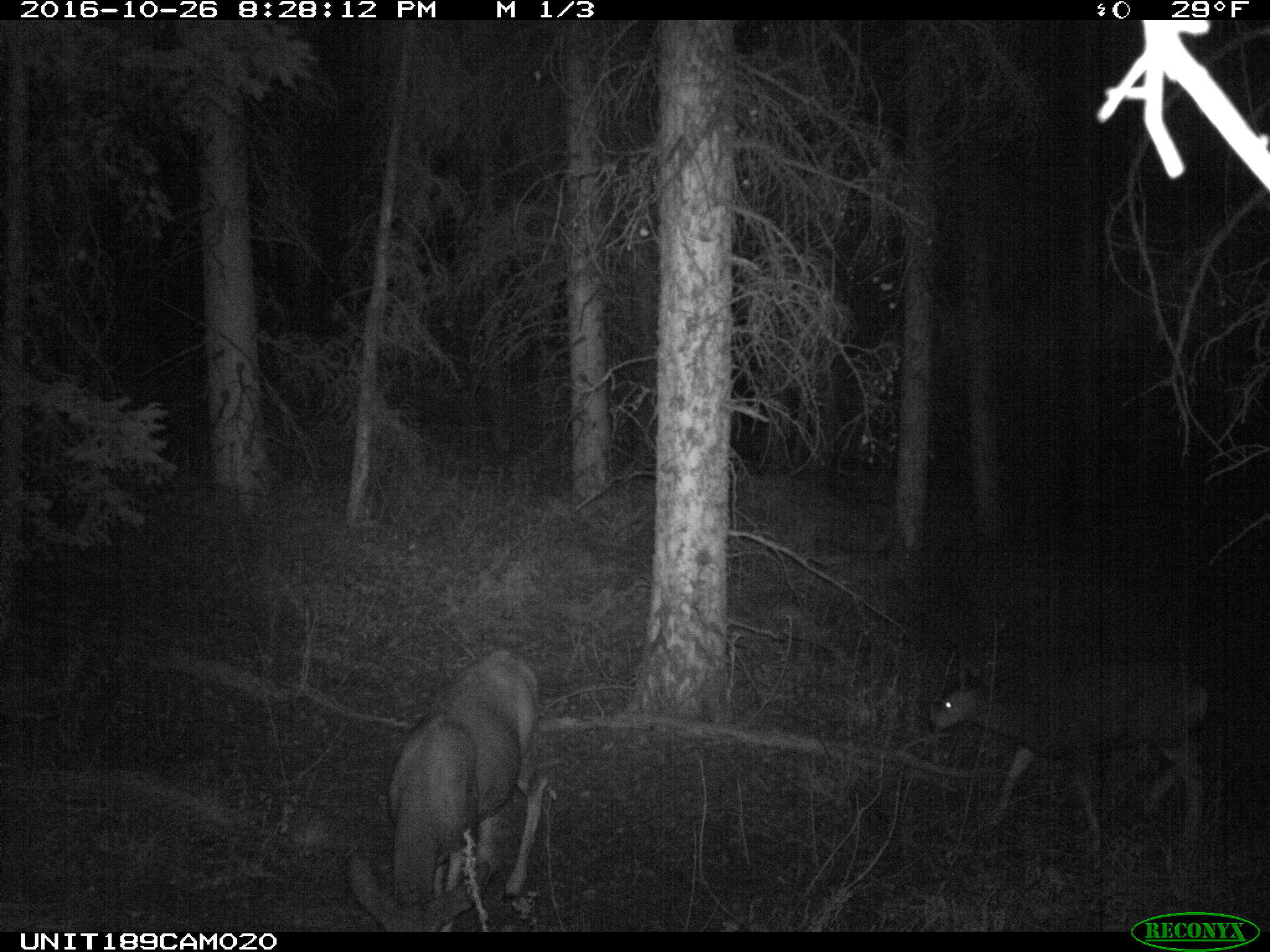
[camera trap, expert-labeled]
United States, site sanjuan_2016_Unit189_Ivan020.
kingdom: Animalia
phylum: Chordata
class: Mammalia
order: Artiodactyla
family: Cervidae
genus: Odocoileus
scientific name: Odocoileus hemionus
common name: mule deer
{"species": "Odocoileus hemionus (mule deer)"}